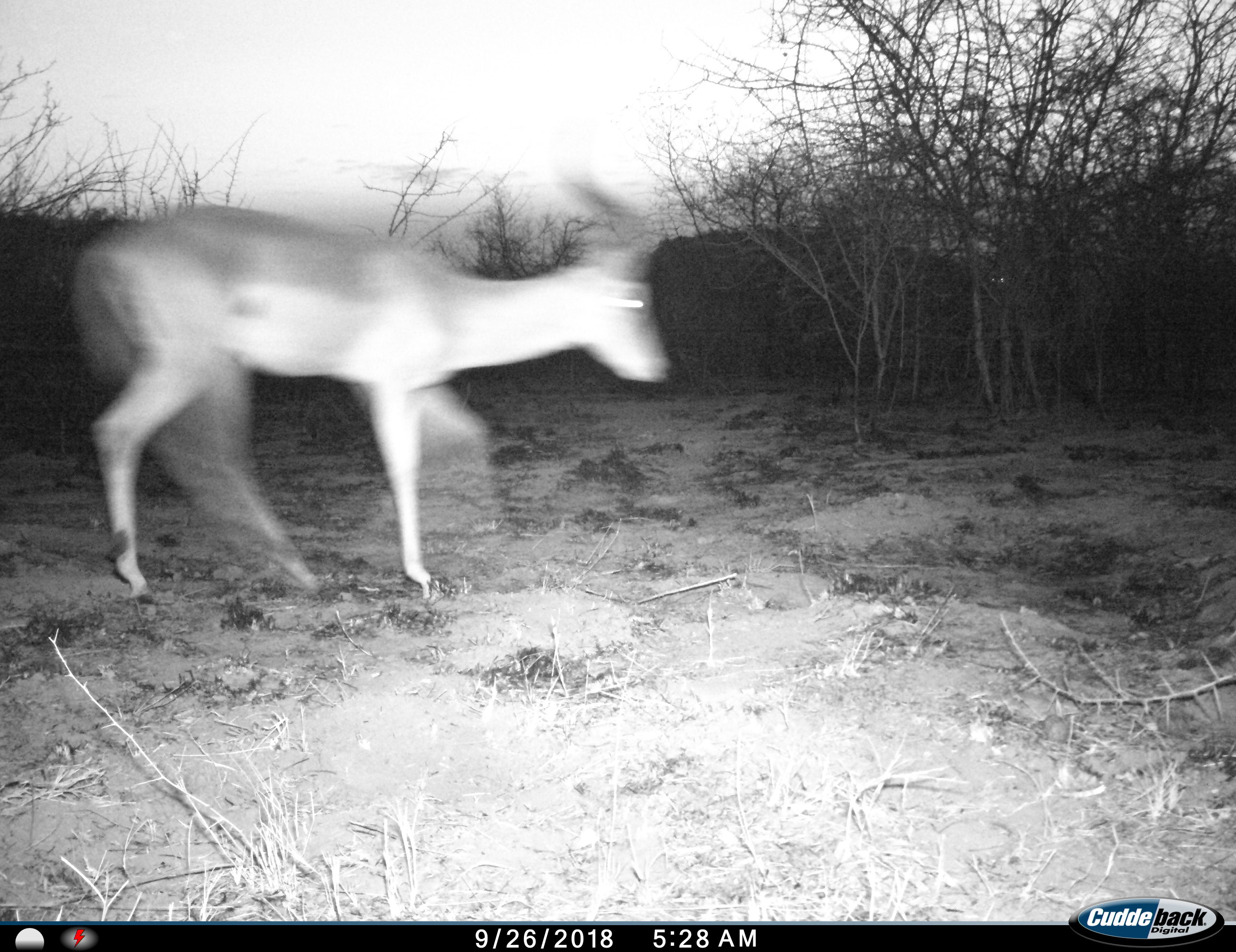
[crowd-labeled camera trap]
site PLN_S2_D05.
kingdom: Animalia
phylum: Chordata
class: Mammalia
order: Artiodactyla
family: Bovidae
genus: Aepyceros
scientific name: Aepyceros melampus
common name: impala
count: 1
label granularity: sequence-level